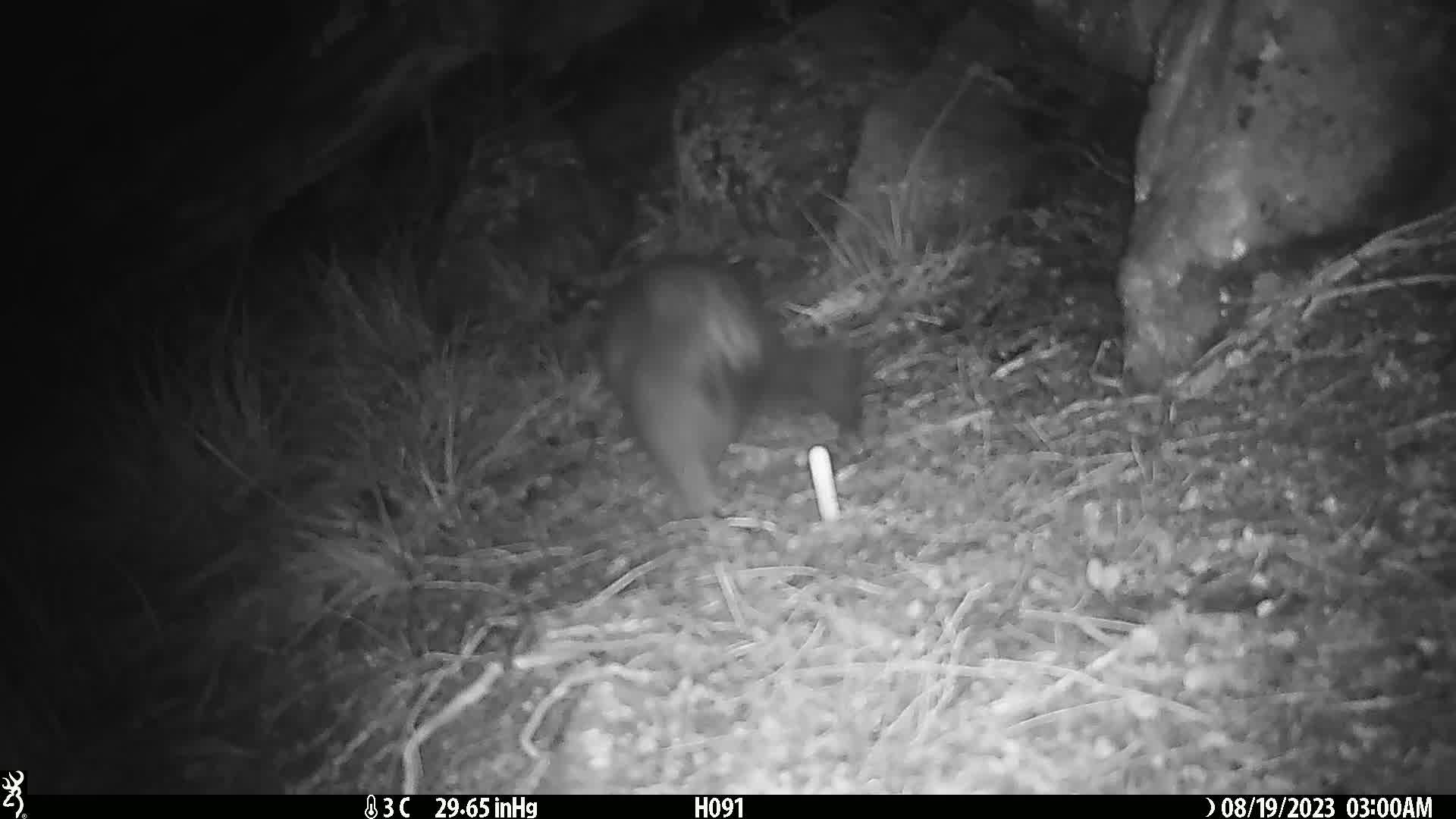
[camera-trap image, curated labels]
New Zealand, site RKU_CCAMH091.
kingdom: Animalia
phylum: Chordata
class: Mammalia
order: Diprotodontia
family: Phalangeridae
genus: Trichosurus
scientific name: Trichosurus vulpecula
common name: common brushtail possum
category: possum